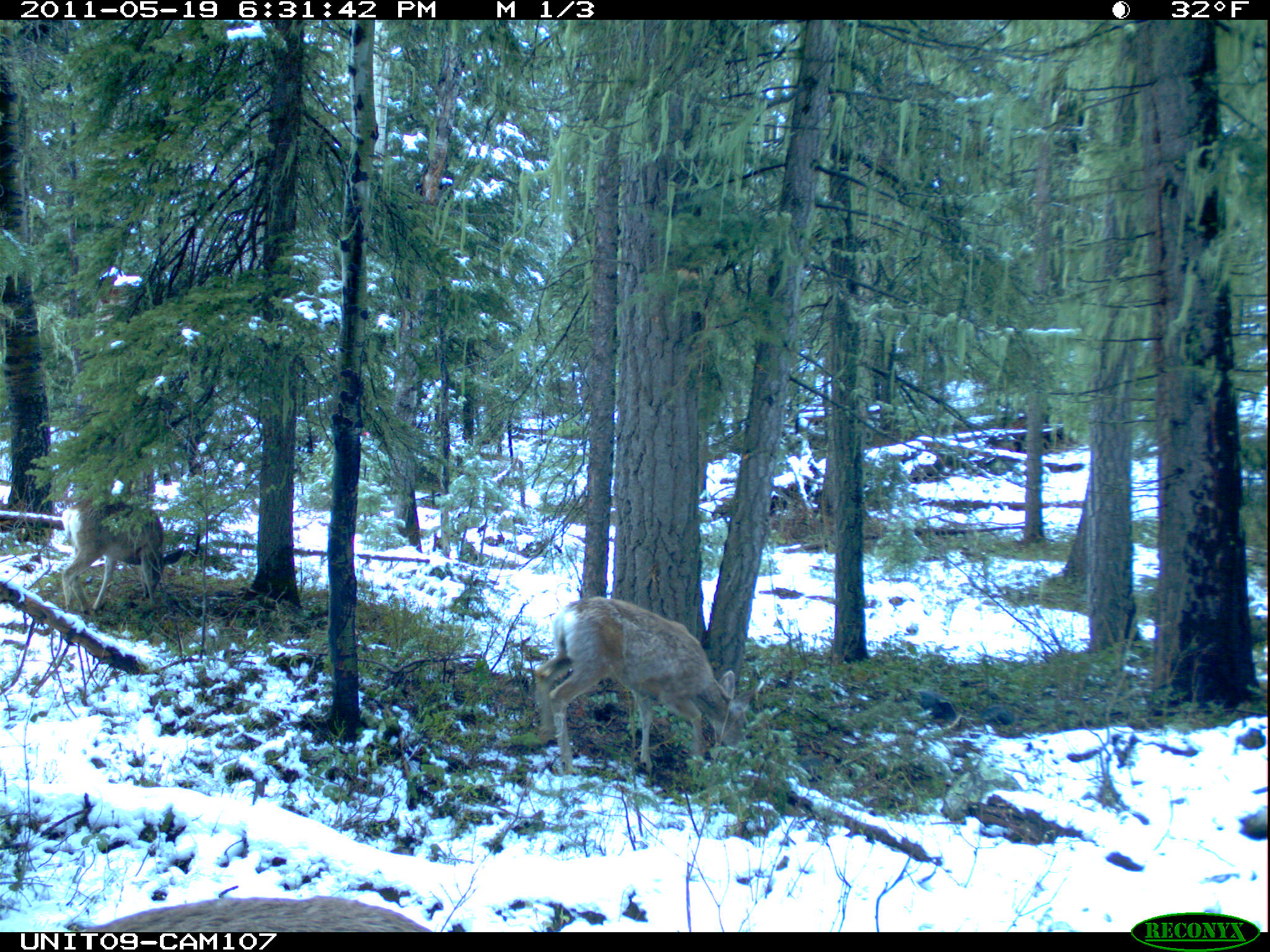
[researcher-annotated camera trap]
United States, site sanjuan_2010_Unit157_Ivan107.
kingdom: Animalia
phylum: Chordata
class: Mammalia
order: Artiodactyla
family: Cervidae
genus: Odocoileus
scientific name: Odocoileus hemionus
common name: mule deer